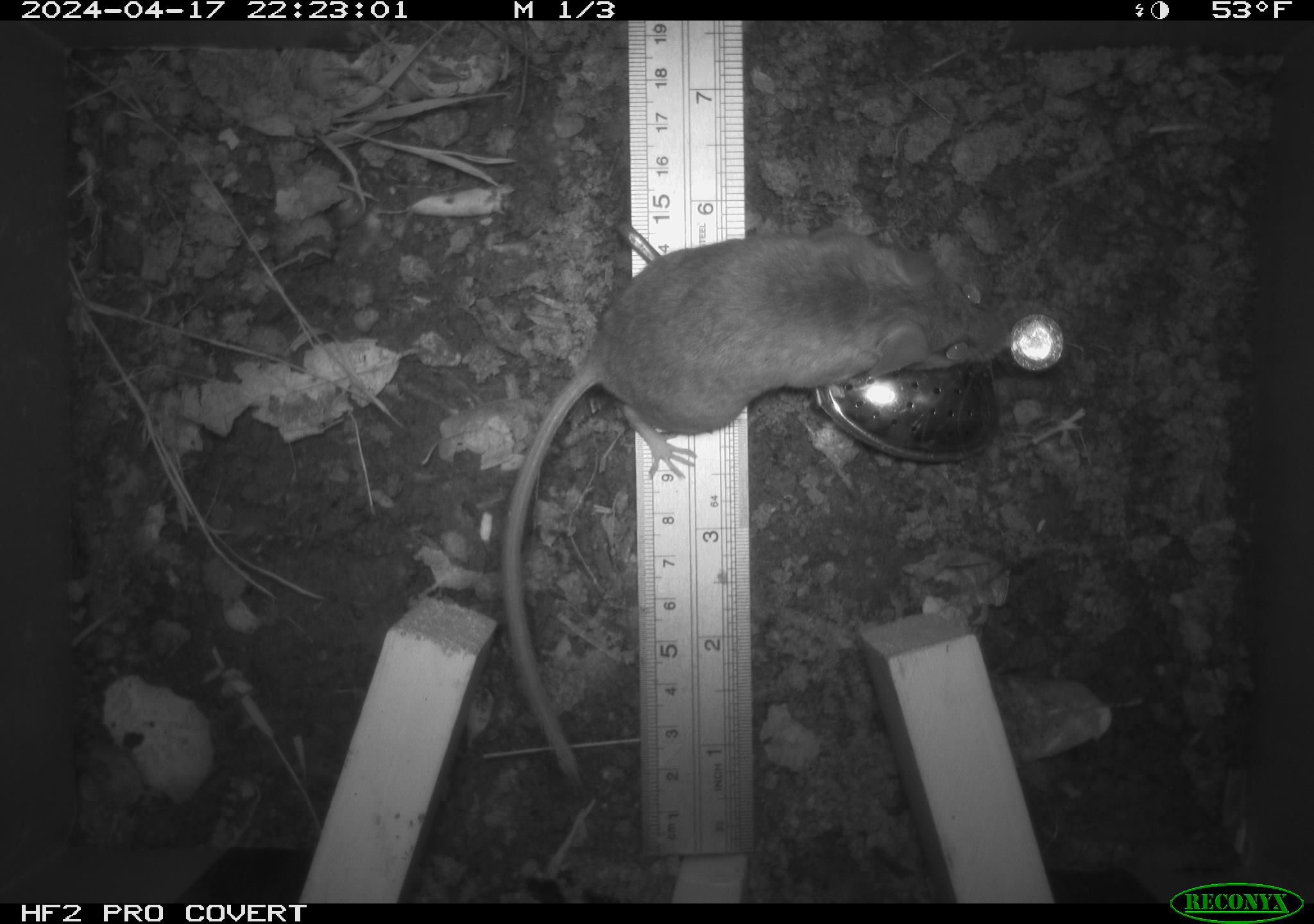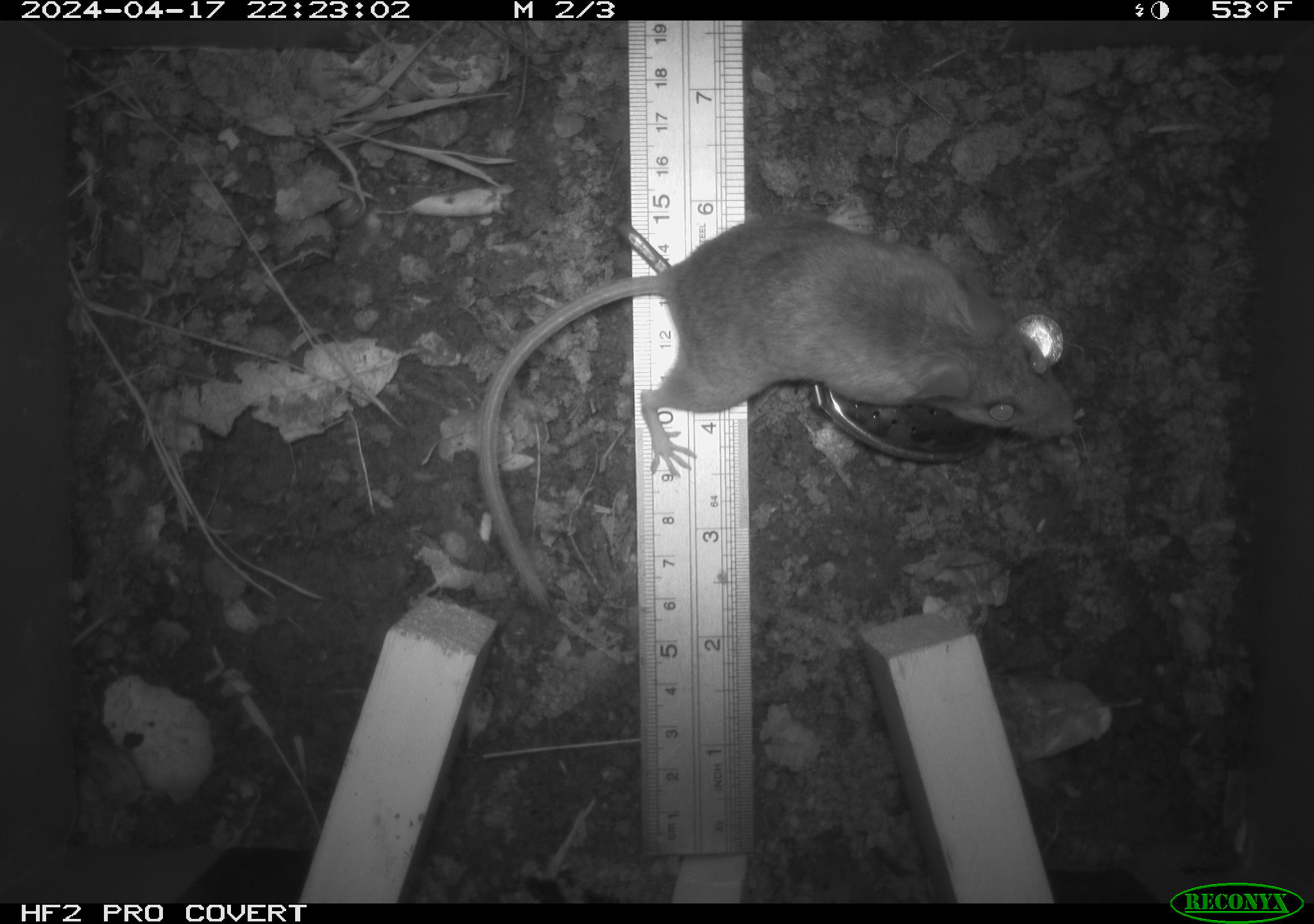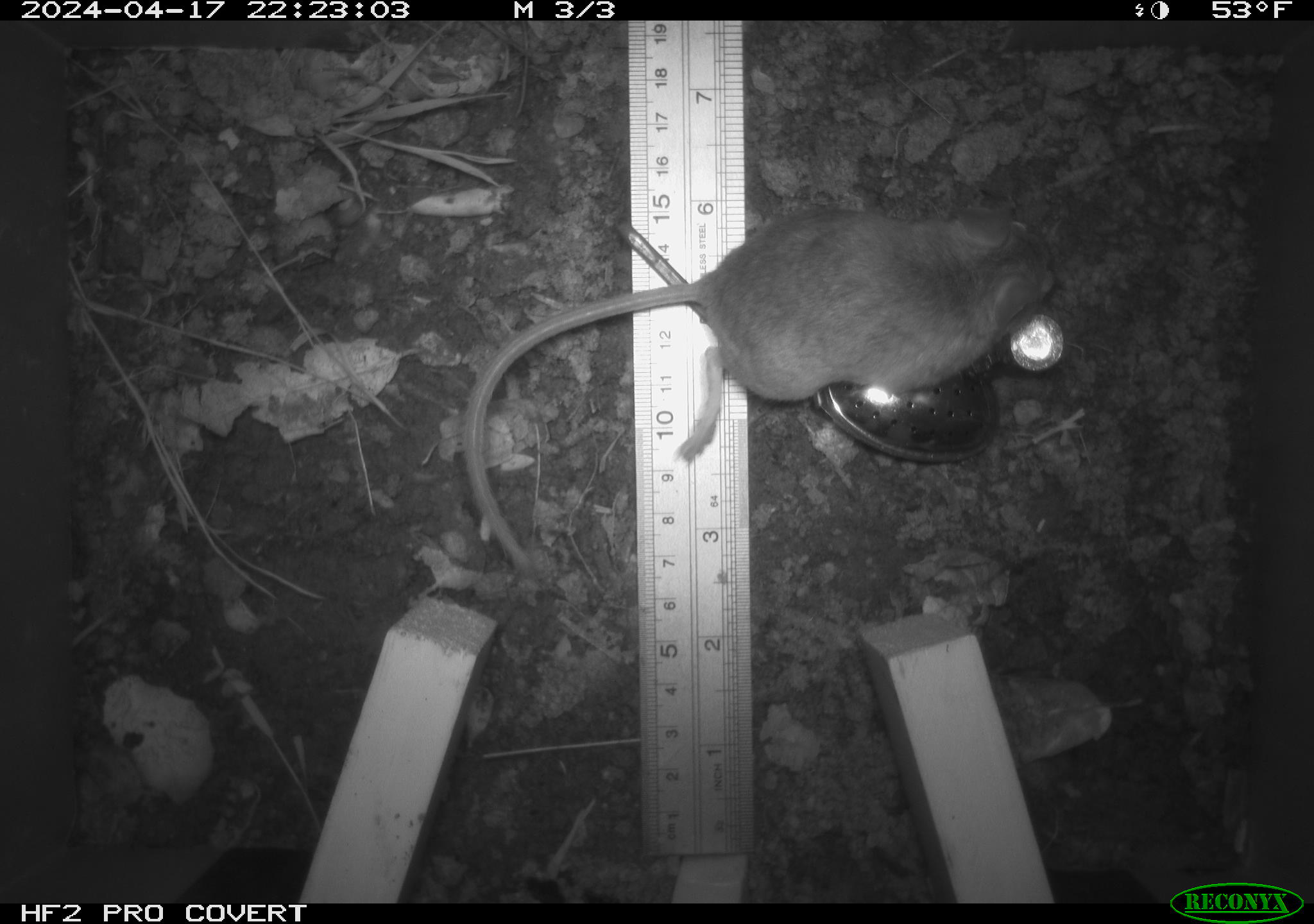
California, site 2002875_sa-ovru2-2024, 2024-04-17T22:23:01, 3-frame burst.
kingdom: Animalia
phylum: Chordata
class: Mammalia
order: Rodentia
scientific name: Rodentia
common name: rodent